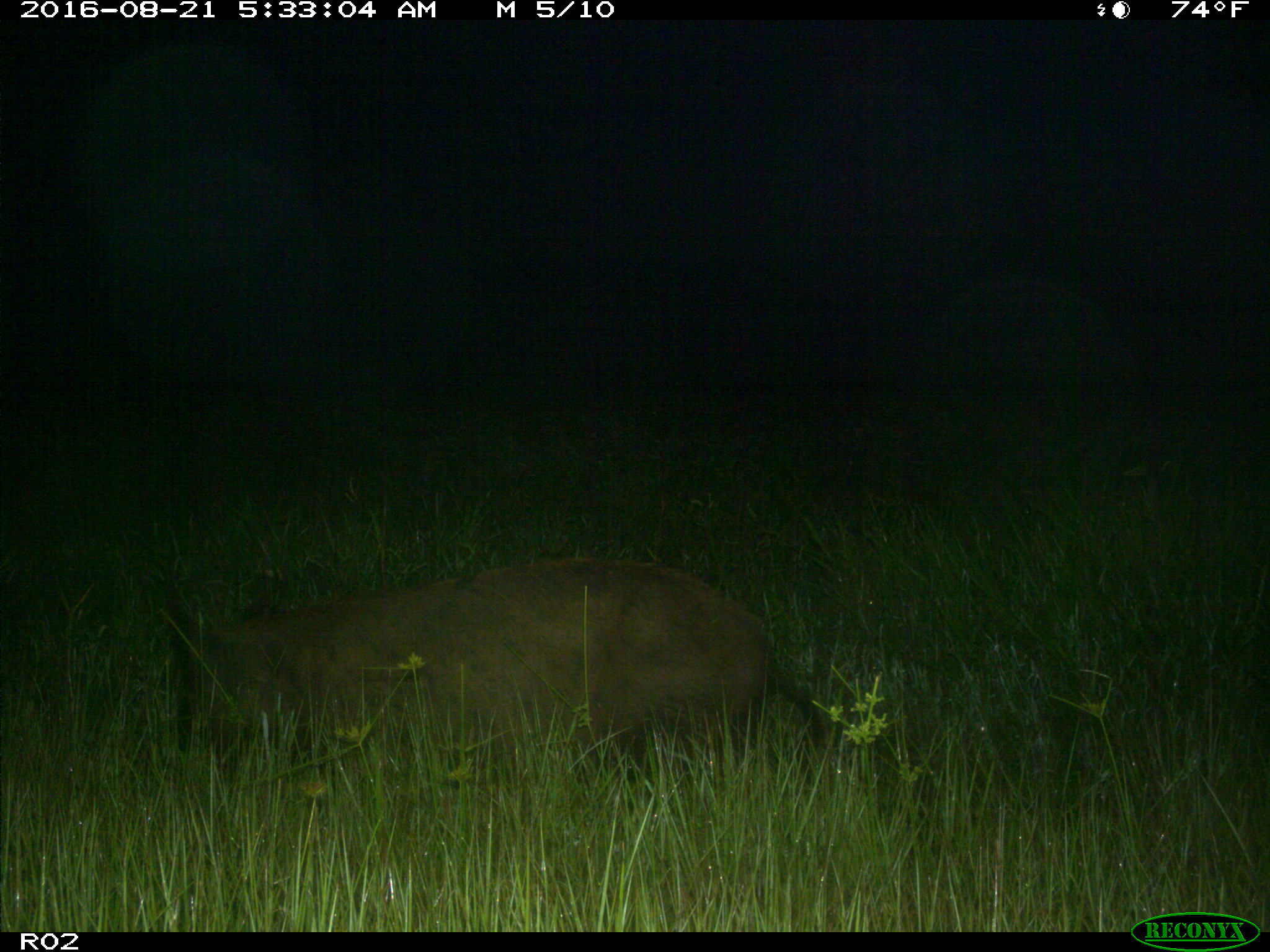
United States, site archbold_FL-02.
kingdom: Animalia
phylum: Chordata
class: Mammalia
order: Artiodactyla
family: Suidae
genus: Sus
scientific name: Sus scrofa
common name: wild boar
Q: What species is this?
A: Sus scrofa (wild boar).